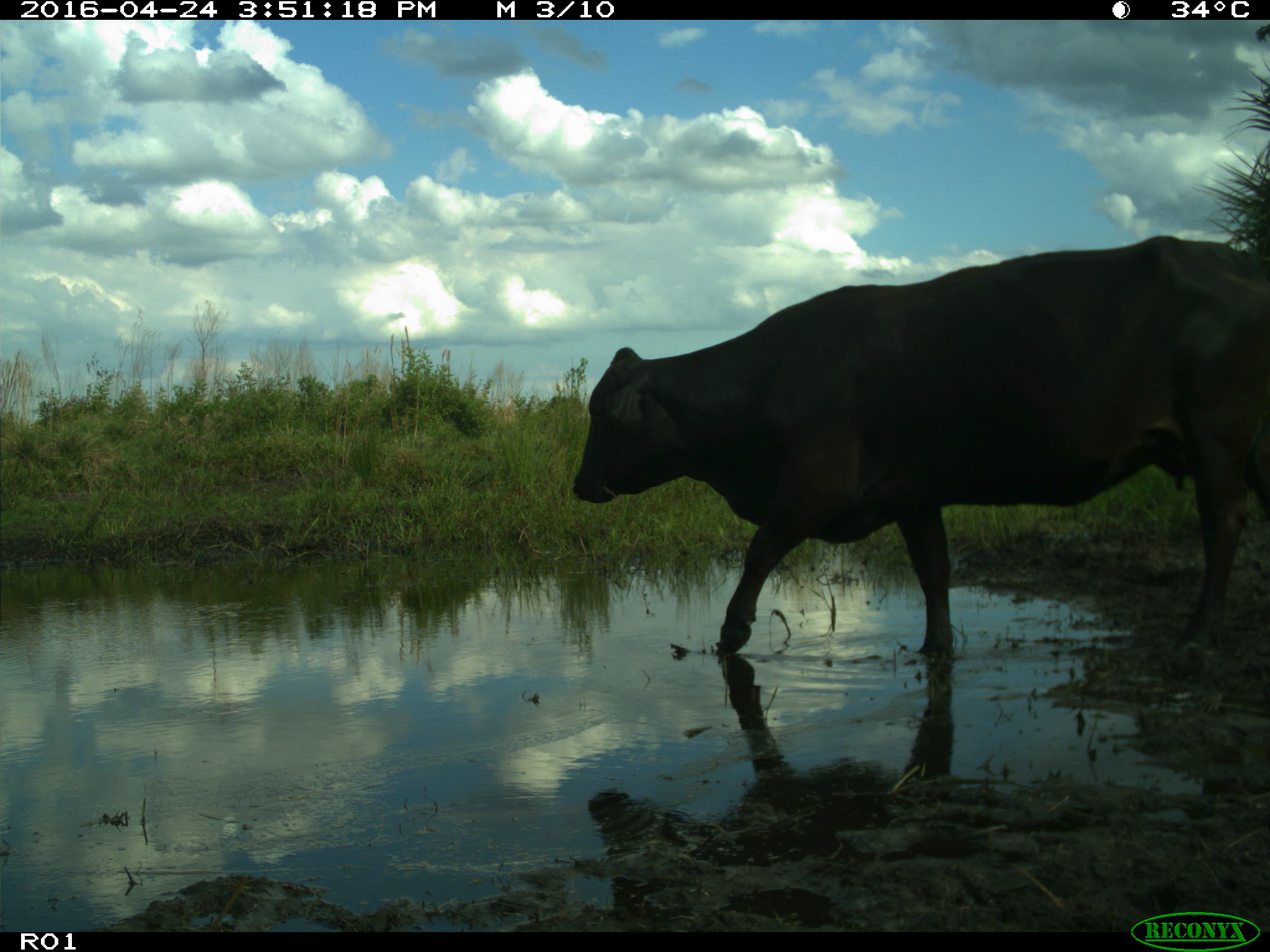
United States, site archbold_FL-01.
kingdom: Animalia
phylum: Chordata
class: Mammalia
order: Artiodactyla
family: Bovidae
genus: Bos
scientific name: Bos taurus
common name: domestic cow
Bos taurus (domestic cow).